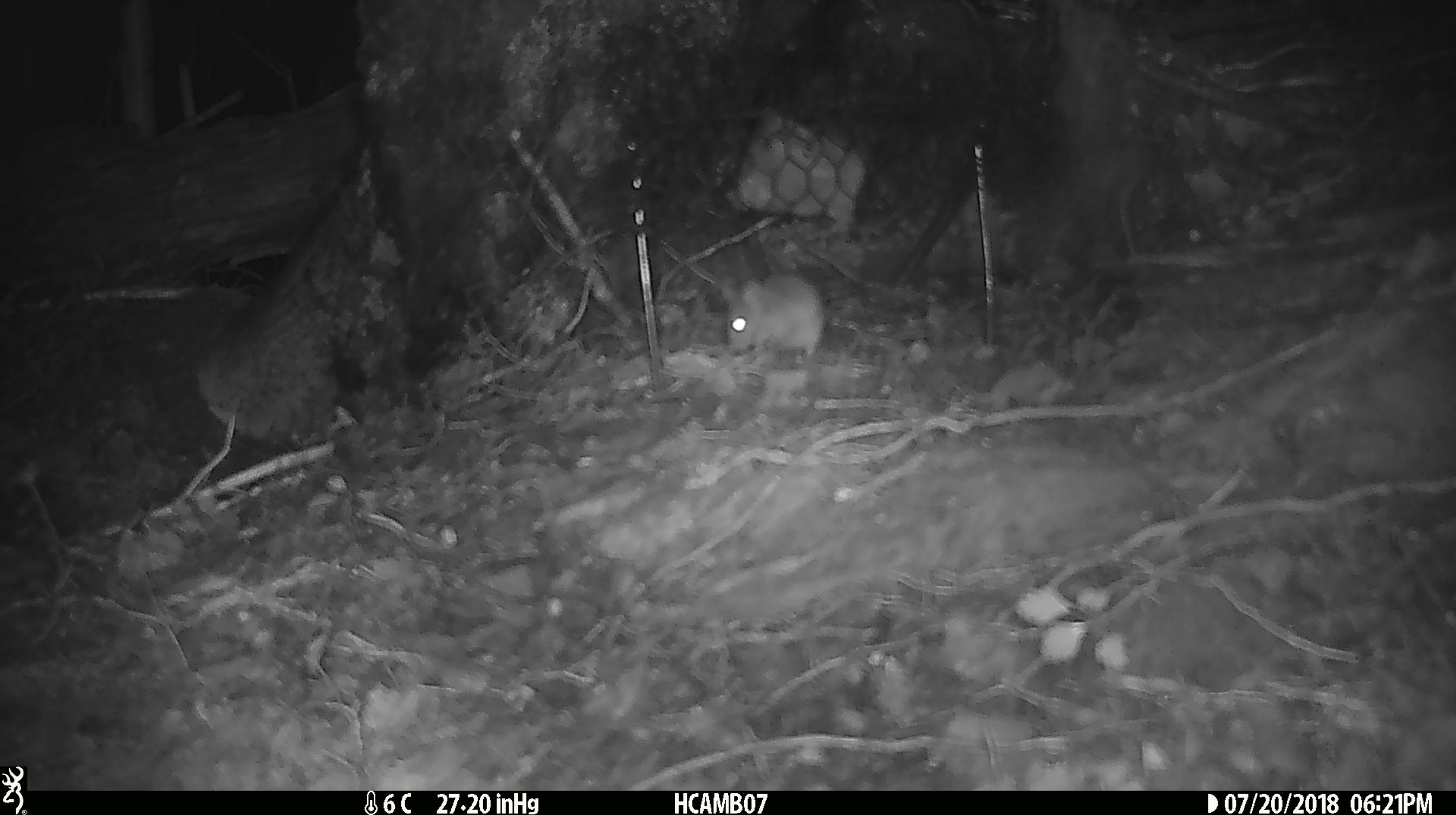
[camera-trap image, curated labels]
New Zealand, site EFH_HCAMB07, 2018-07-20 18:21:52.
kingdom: Animalia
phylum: Chordata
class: Mammalia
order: Rodentia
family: Muridae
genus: Mus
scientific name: Mus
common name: mouse